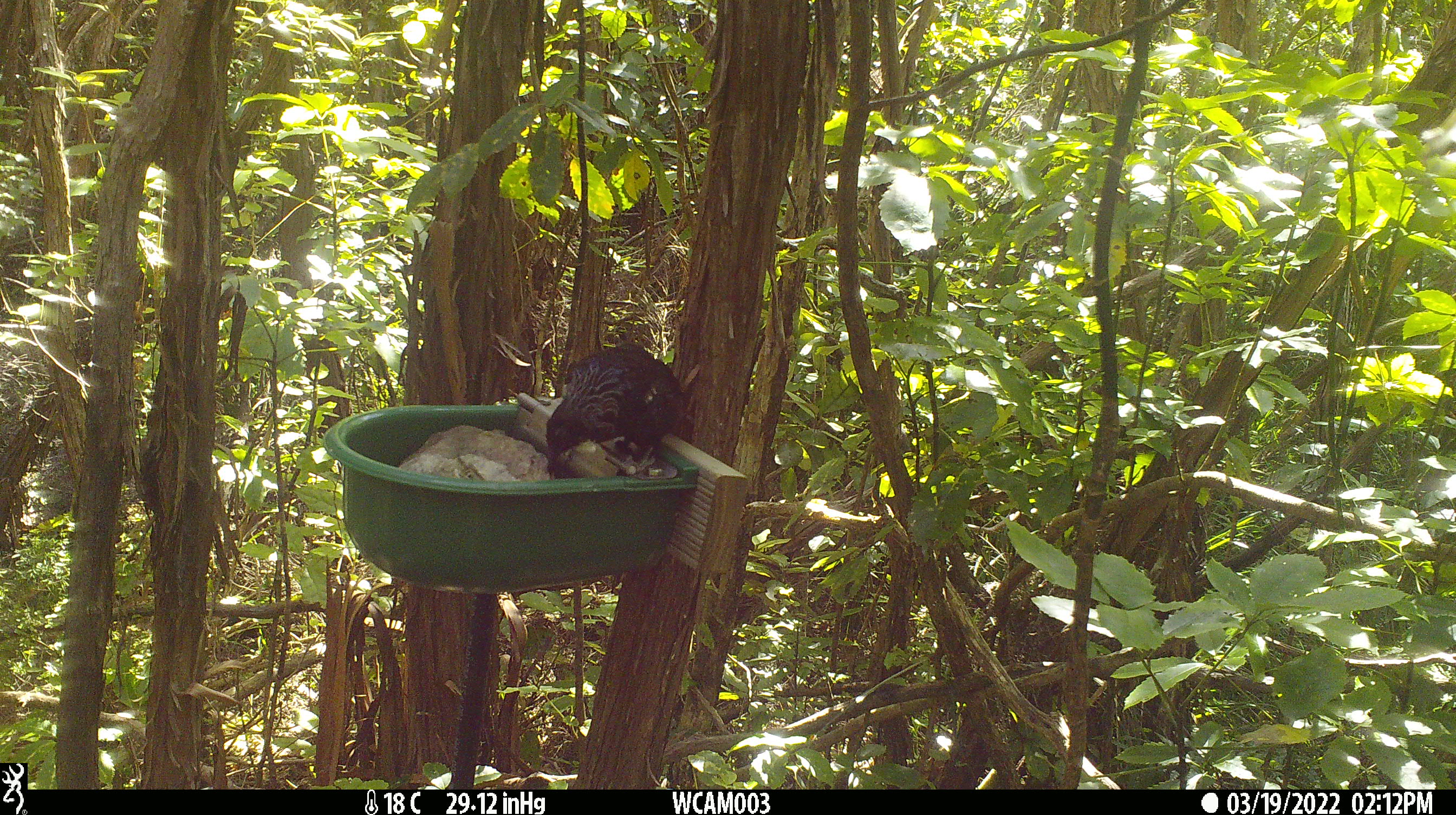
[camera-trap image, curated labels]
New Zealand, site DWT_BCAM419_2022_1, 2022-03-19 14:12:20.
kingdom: Animalia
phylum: Chordata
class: Aves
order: Passeriformes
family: Meliphagidae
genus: Prosthemadera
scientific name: Prosthemadera novaeseelandiae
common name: tui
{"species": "tui (Prosthemadera novaeseelandiae)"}